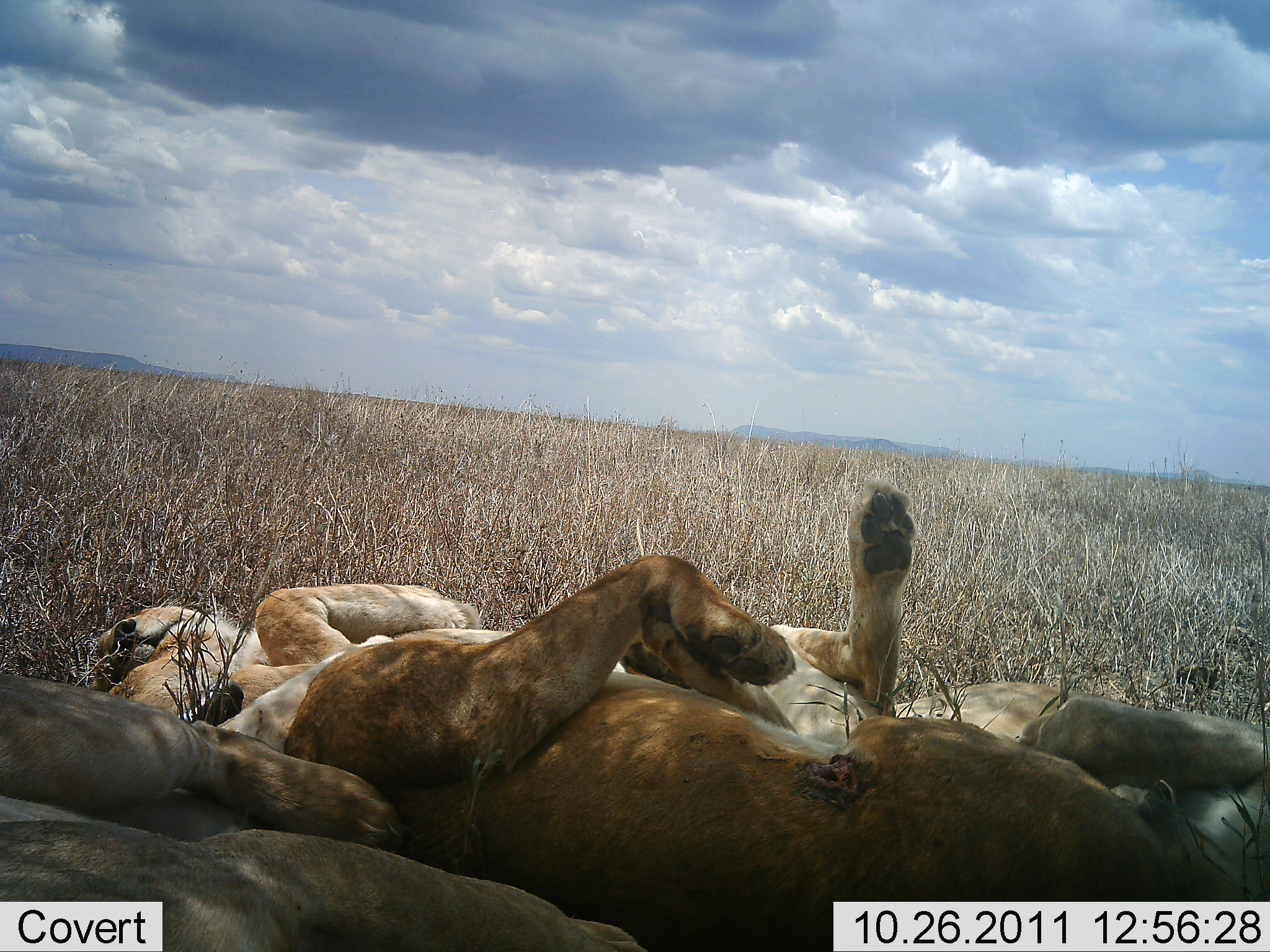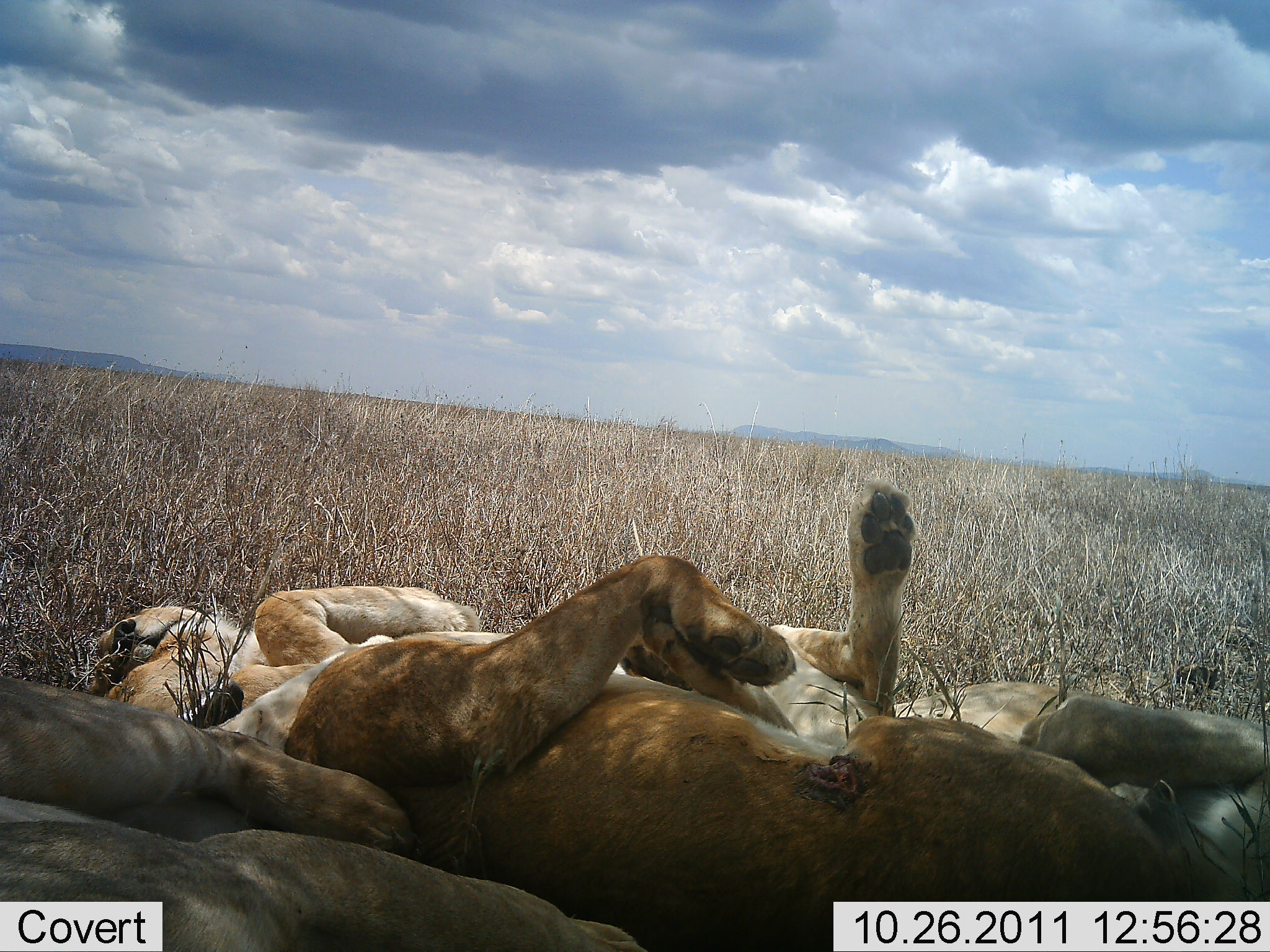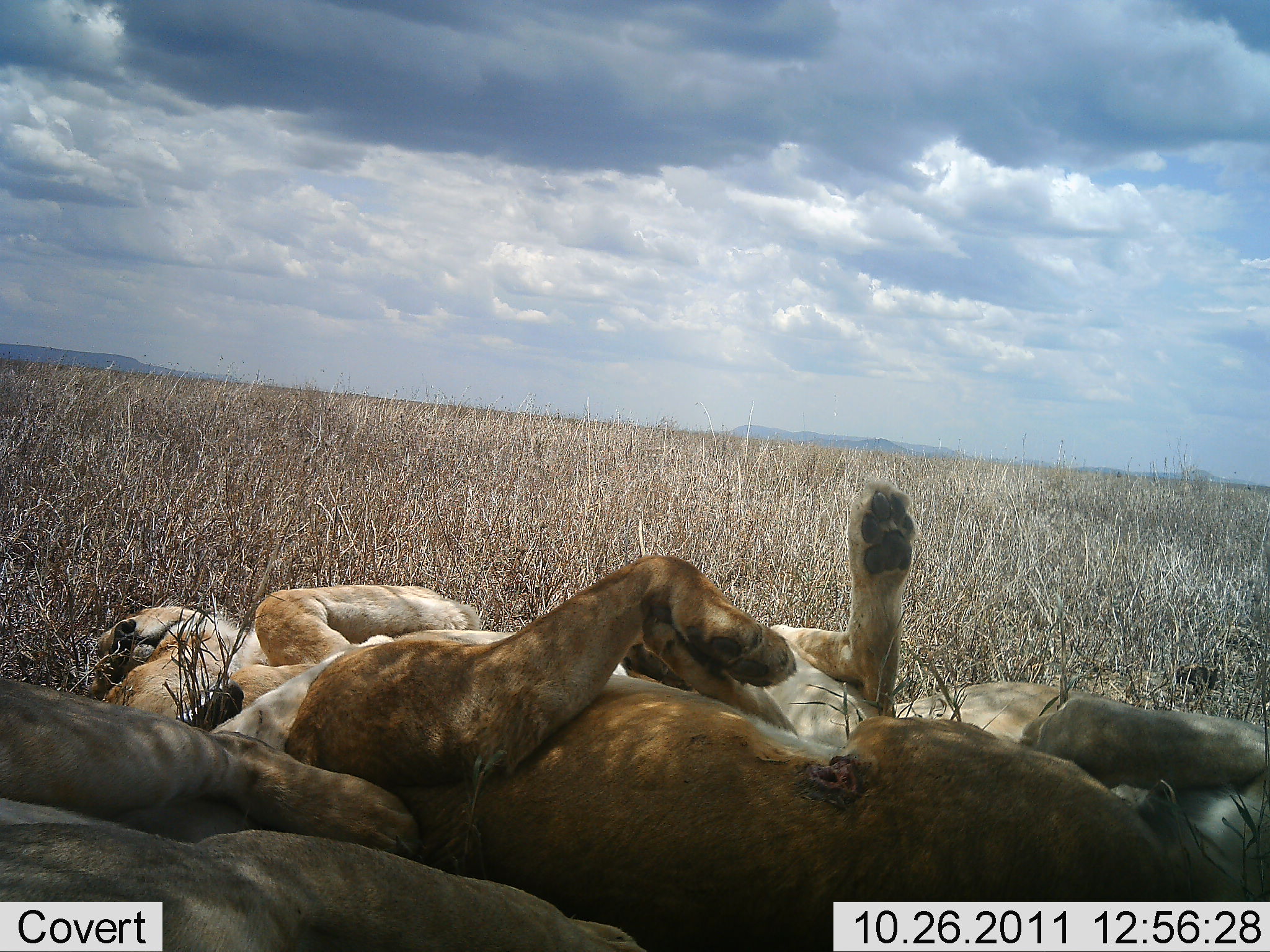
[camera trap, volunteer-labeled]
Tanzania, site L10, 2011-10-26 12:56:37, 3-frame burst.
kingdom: Animalia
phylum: Chordata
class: Mammalia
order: Carnivora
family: Felidae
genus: Panthera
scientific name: Panthera leo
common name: lion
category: lionfemale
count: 3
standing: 0%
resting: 100%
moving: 0%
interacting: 0%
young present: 0%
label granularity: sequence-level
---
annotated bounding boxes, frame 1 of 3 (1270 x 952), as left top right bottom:
animal: 88 474 1269 901; 174 552 1205 950; 0 673 648 952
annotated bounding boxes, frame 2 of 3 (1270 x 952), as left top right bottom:
animal: 77 476 1269 902; 182 555 1208 952; 0 657 635 952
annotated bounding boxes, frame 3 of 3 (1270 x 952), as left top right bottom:
animal: 72 478 1269 902; 172 553 1207 950; 0 669 645 950